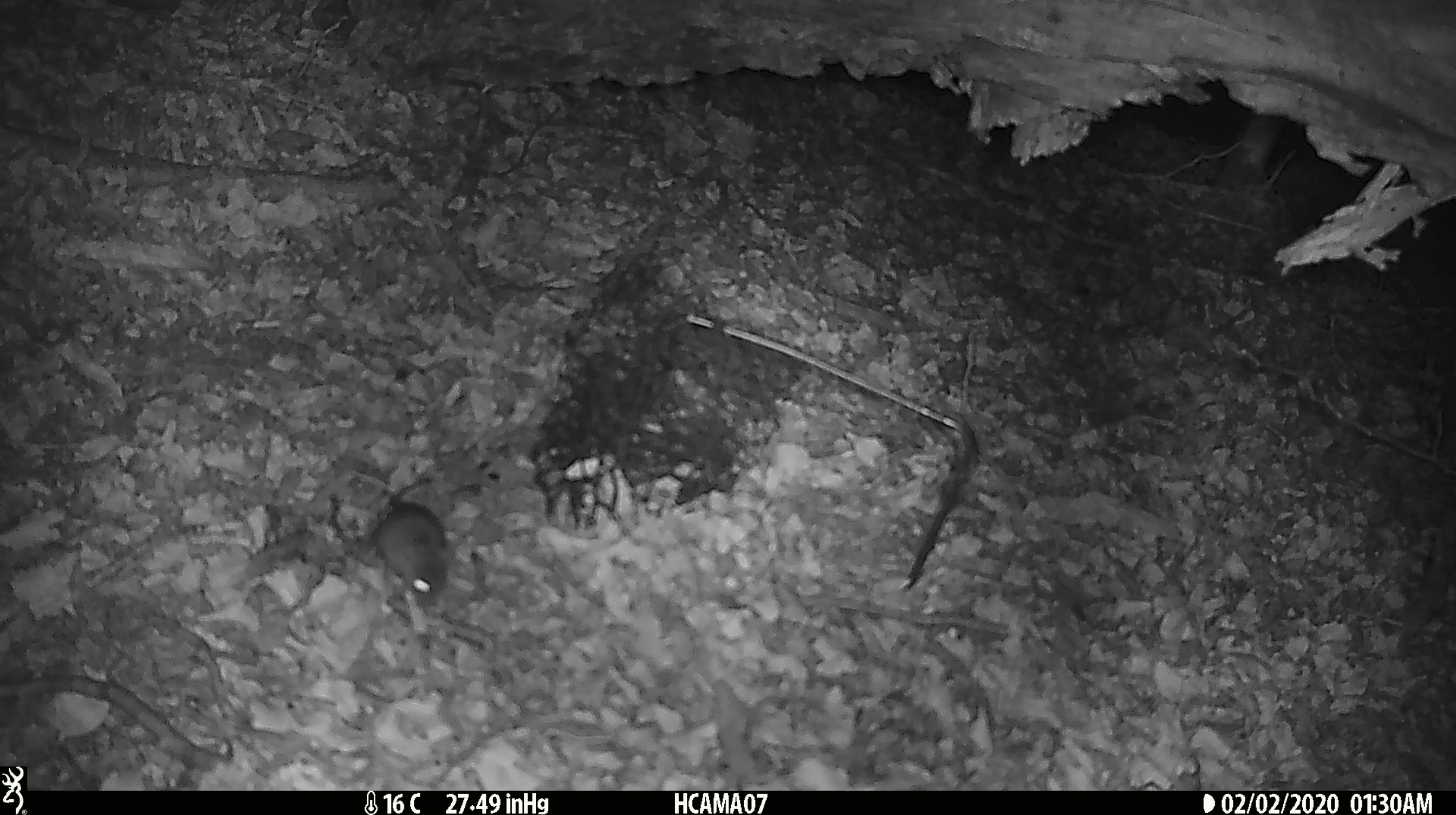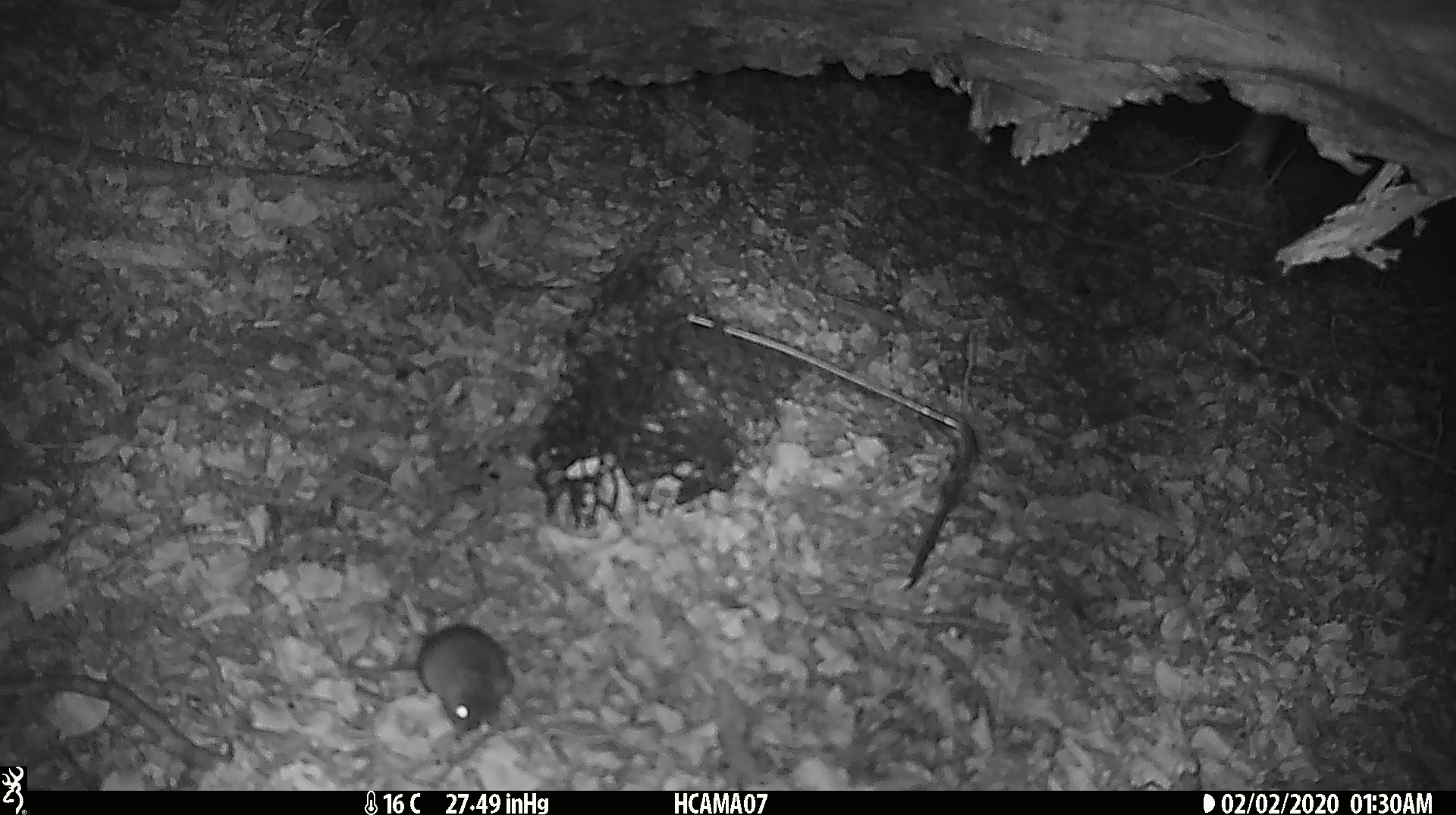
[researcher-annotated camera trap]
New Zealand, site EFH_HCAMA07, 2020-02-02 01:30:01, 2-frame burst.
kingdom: Animalia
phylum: Chordata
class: Mammalia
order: Rodentia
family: Muridae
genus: Mus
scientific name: Mus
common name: mouse